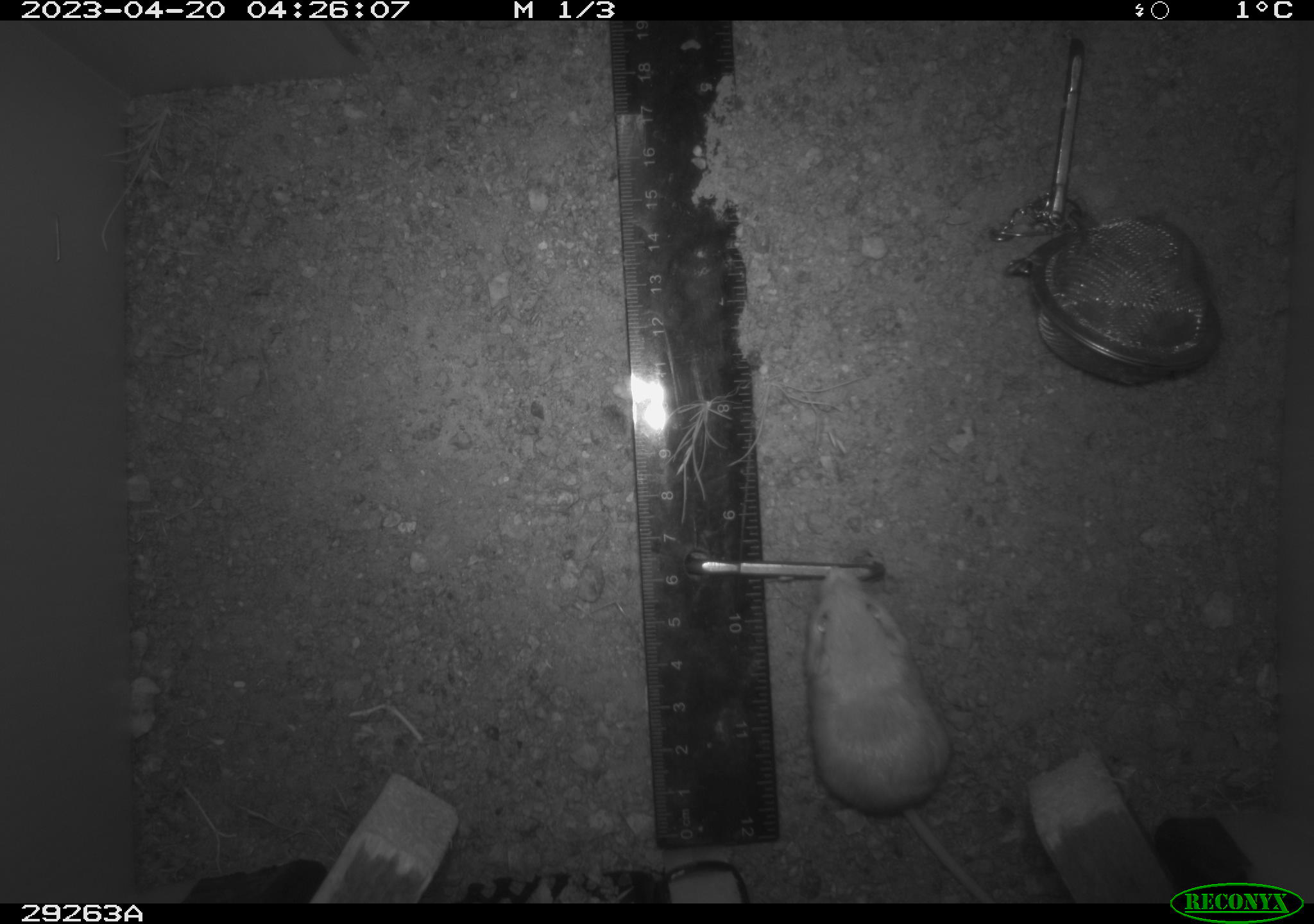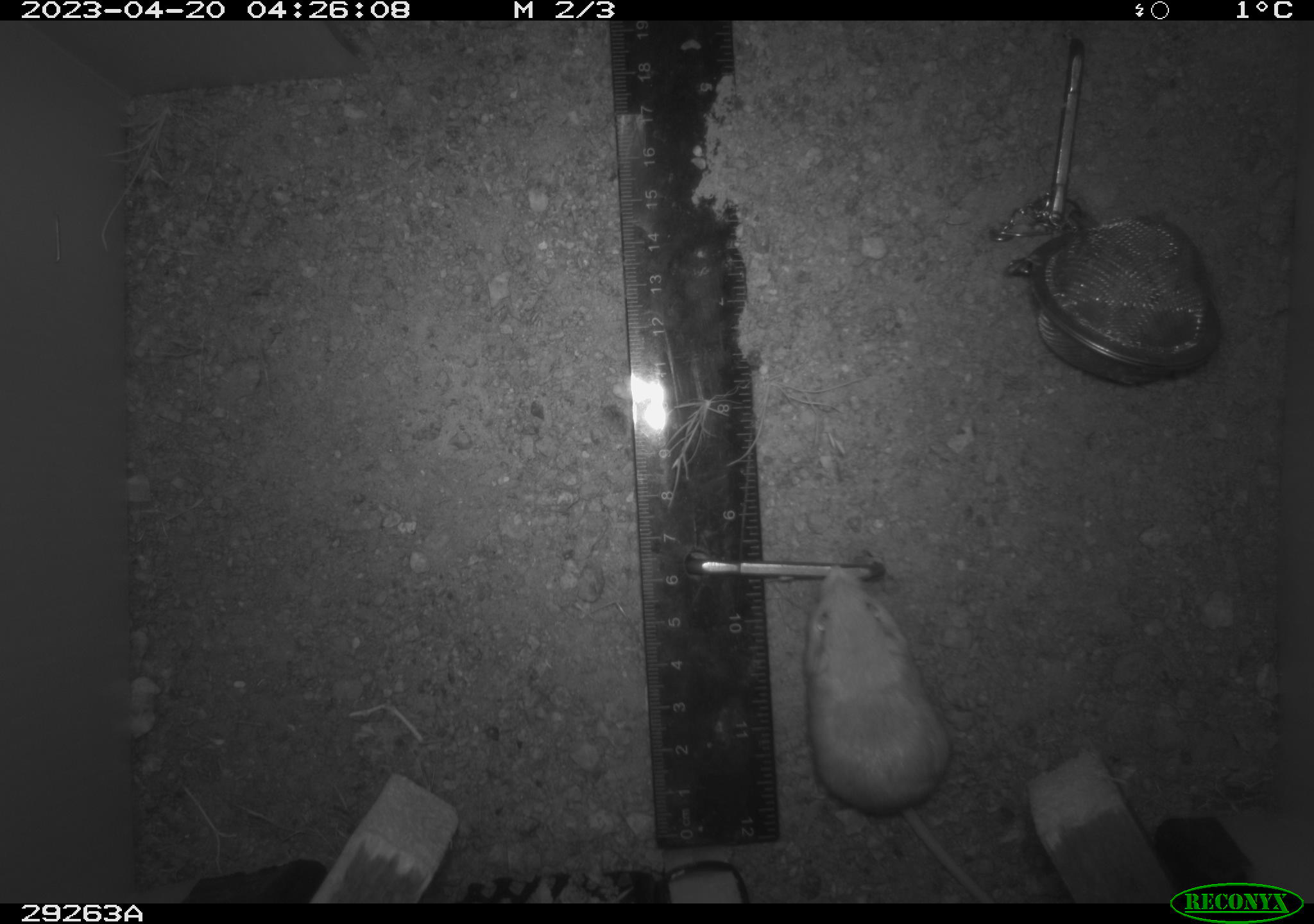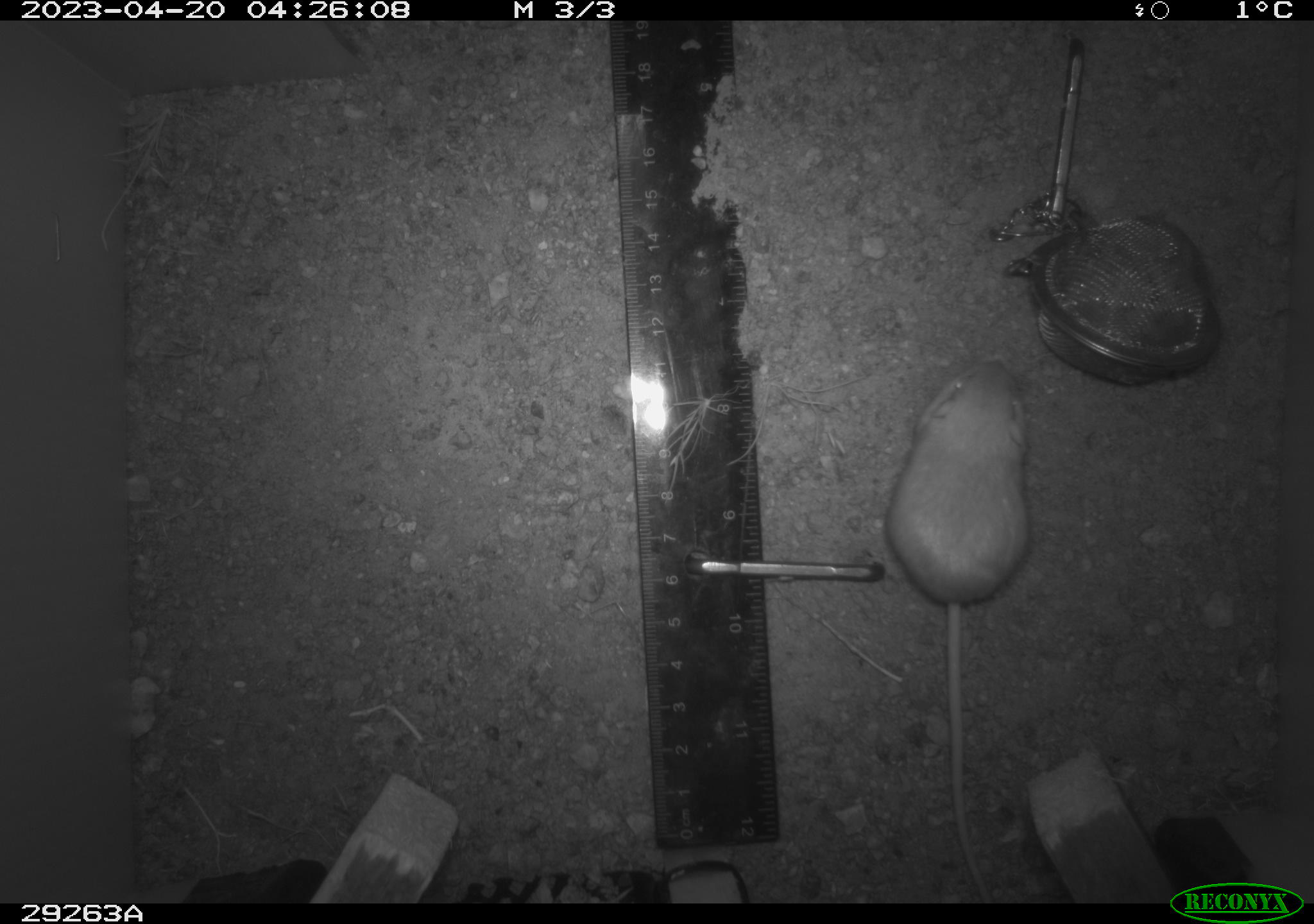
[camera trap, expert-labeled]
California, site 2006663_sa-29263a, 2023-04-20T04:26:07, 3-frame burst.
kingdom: Animalia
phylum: Chordata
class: Mammalia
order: Rodentia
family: Heteromyidae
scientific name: Heteromyidae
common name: kangaroo rats and pocket mice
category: heteromyidae family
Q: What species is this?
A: Heteromyidae family (kangaroo rats and pocket mice) (Heteromyidae).